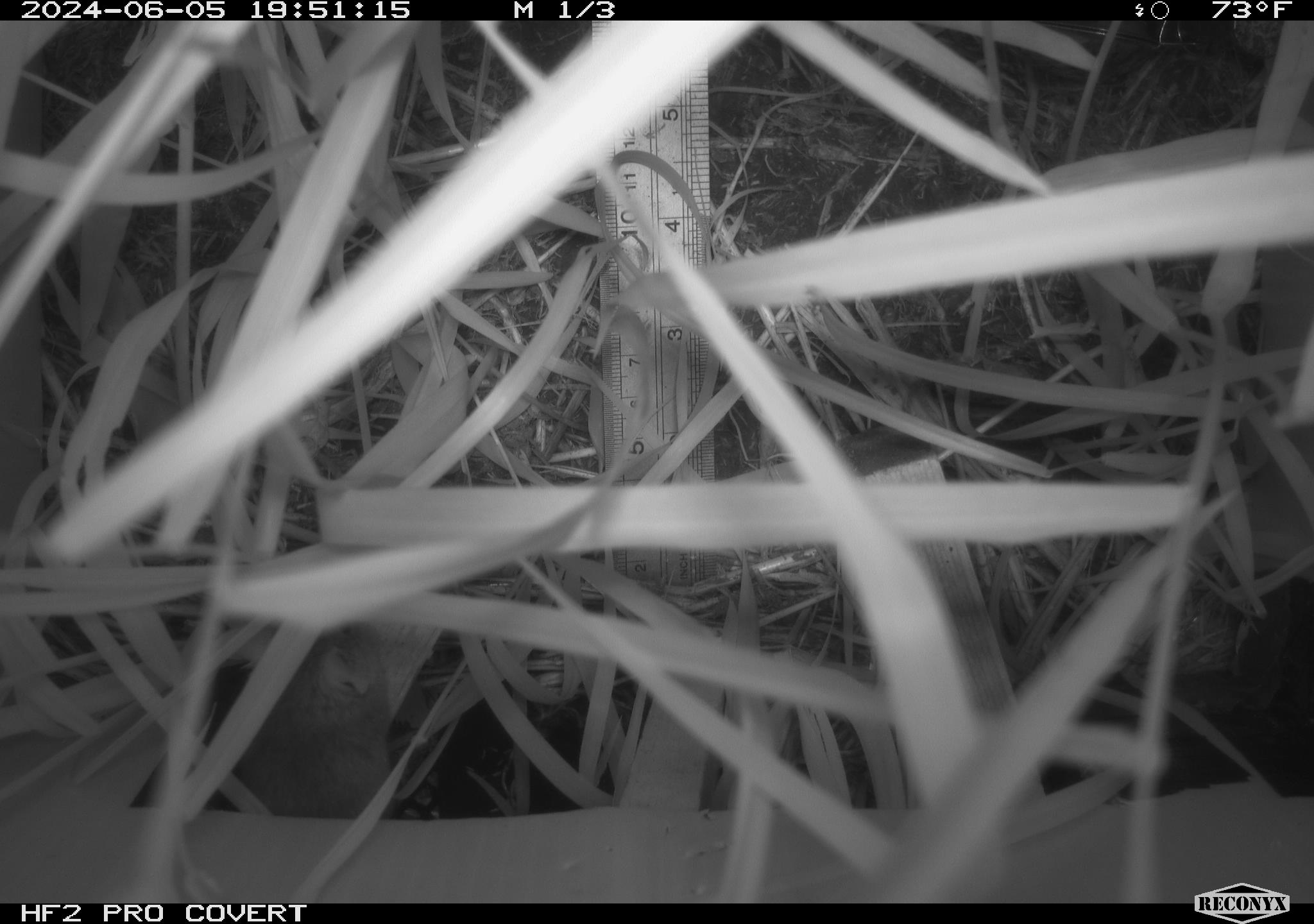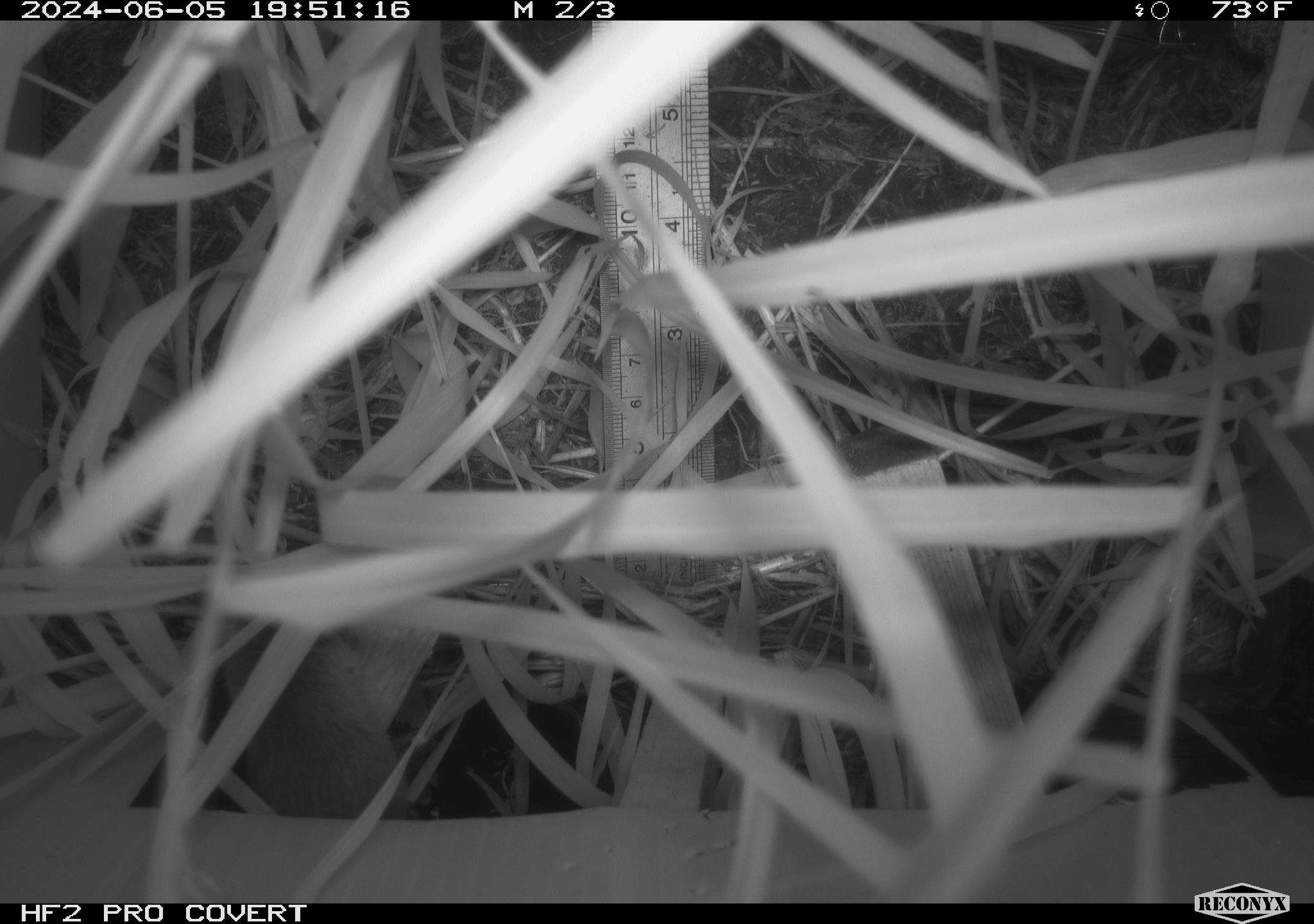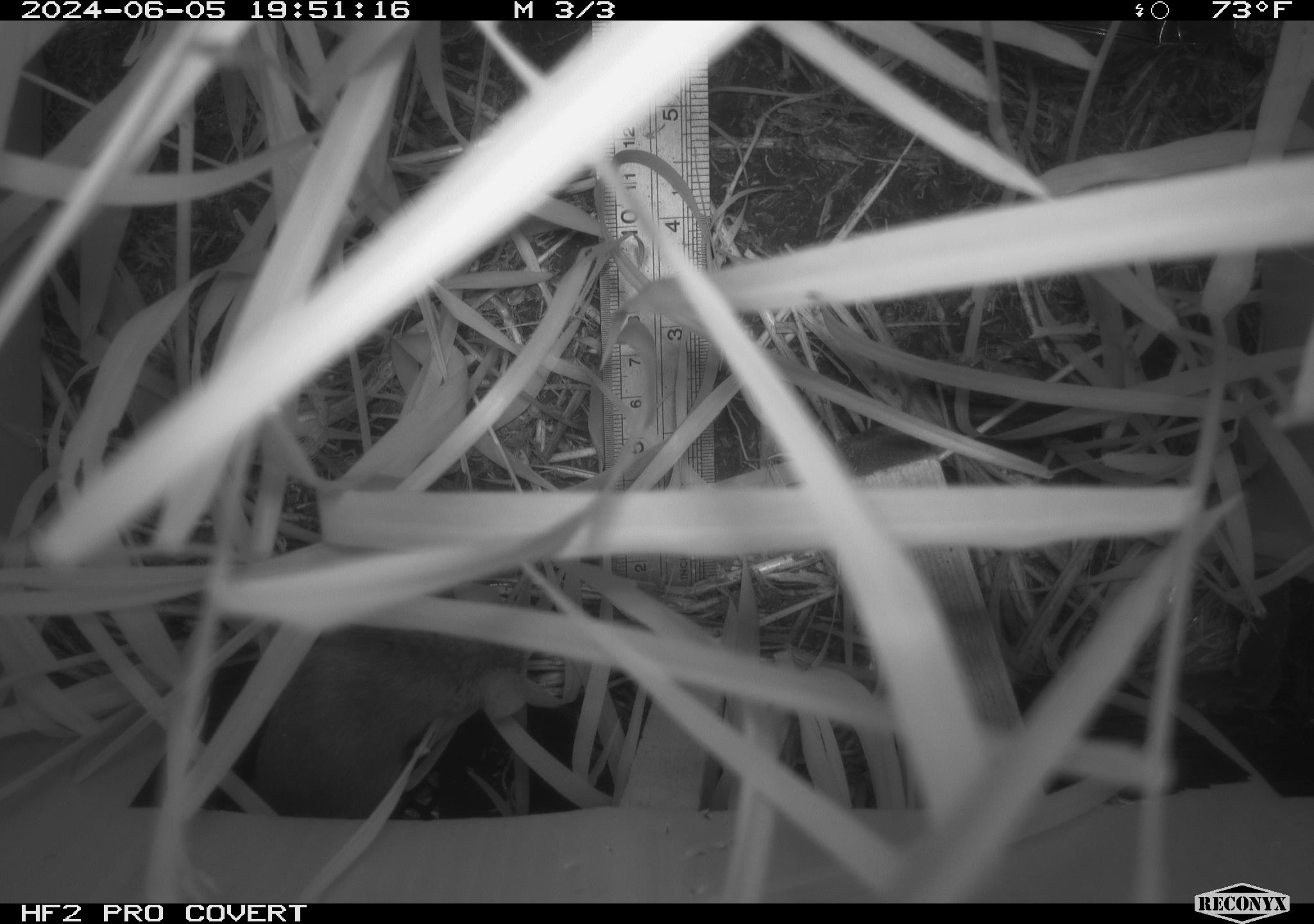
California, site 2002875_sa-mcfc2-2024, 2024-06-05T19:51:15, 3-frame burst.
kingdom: Animalia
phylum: Chordata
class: Mammalia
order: Rodentia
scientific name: Rodentia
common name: rodent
Rodent (Rodentia).